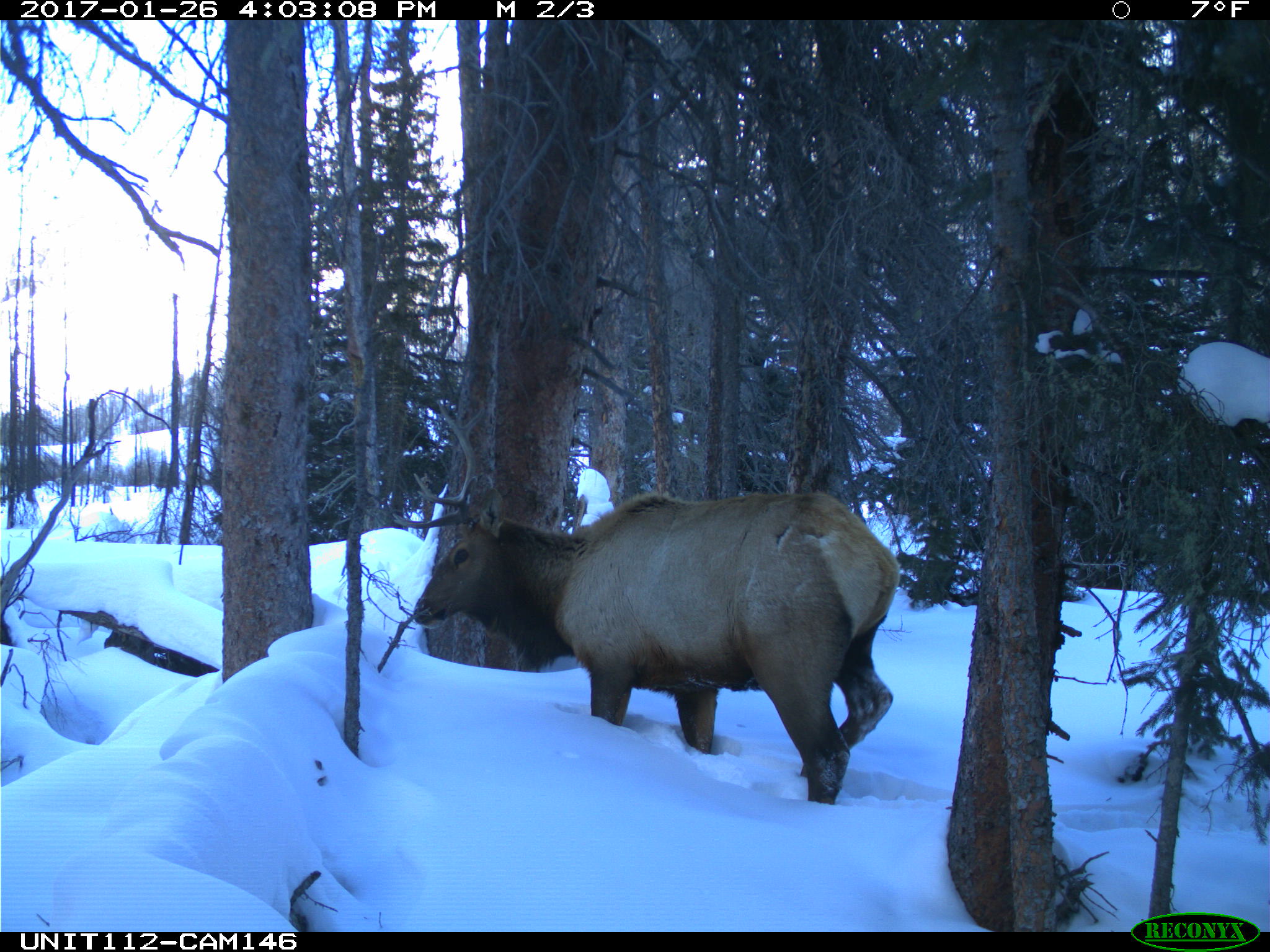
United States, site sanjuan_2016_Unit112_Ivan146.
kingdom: Animalia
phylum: Chordata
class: Mammalia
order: Artiodactyla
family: Cervidae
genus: Cervus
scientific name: Cervus elaphus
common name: red deer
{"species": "Cervus elaphus (red deer)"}